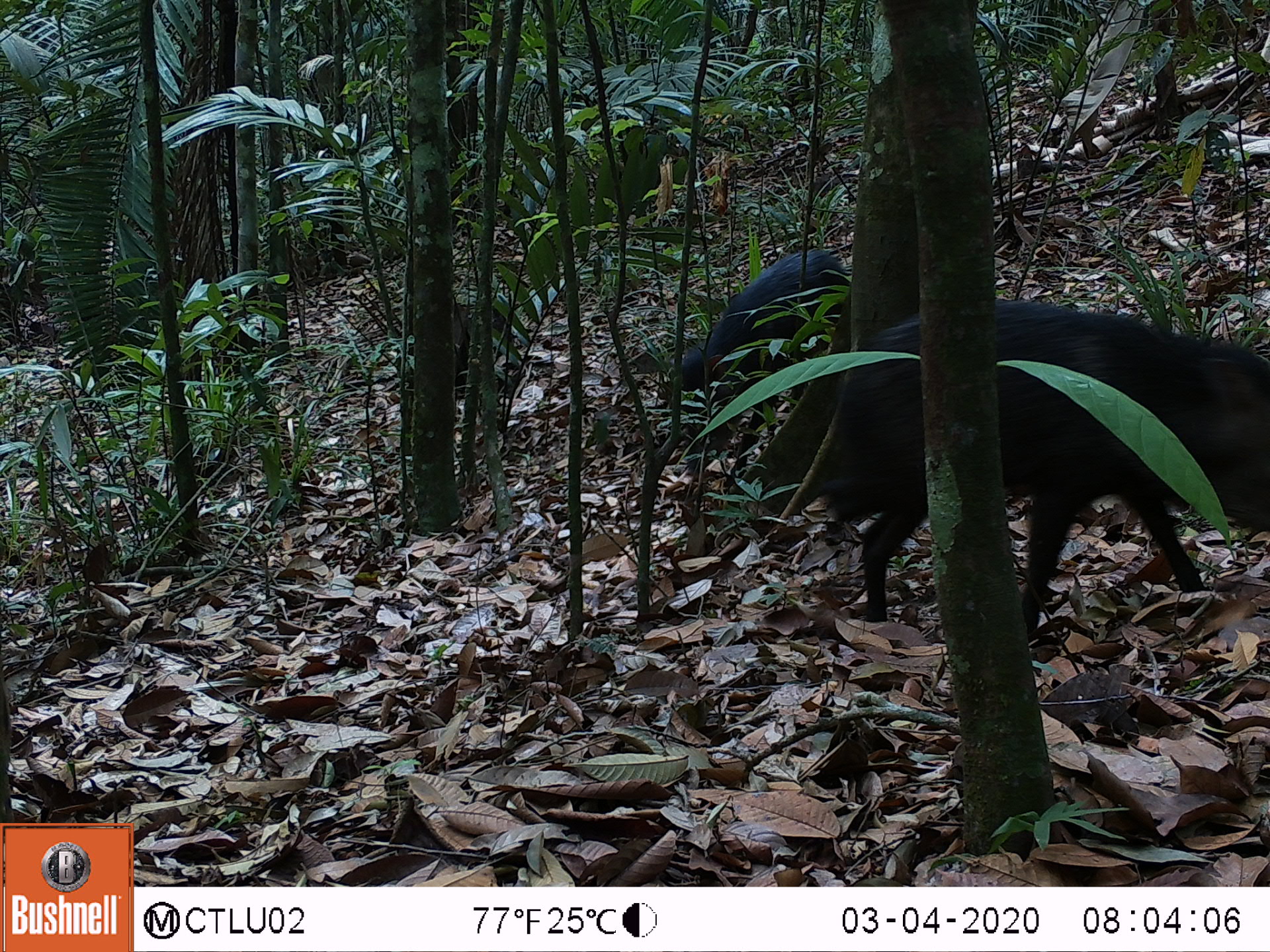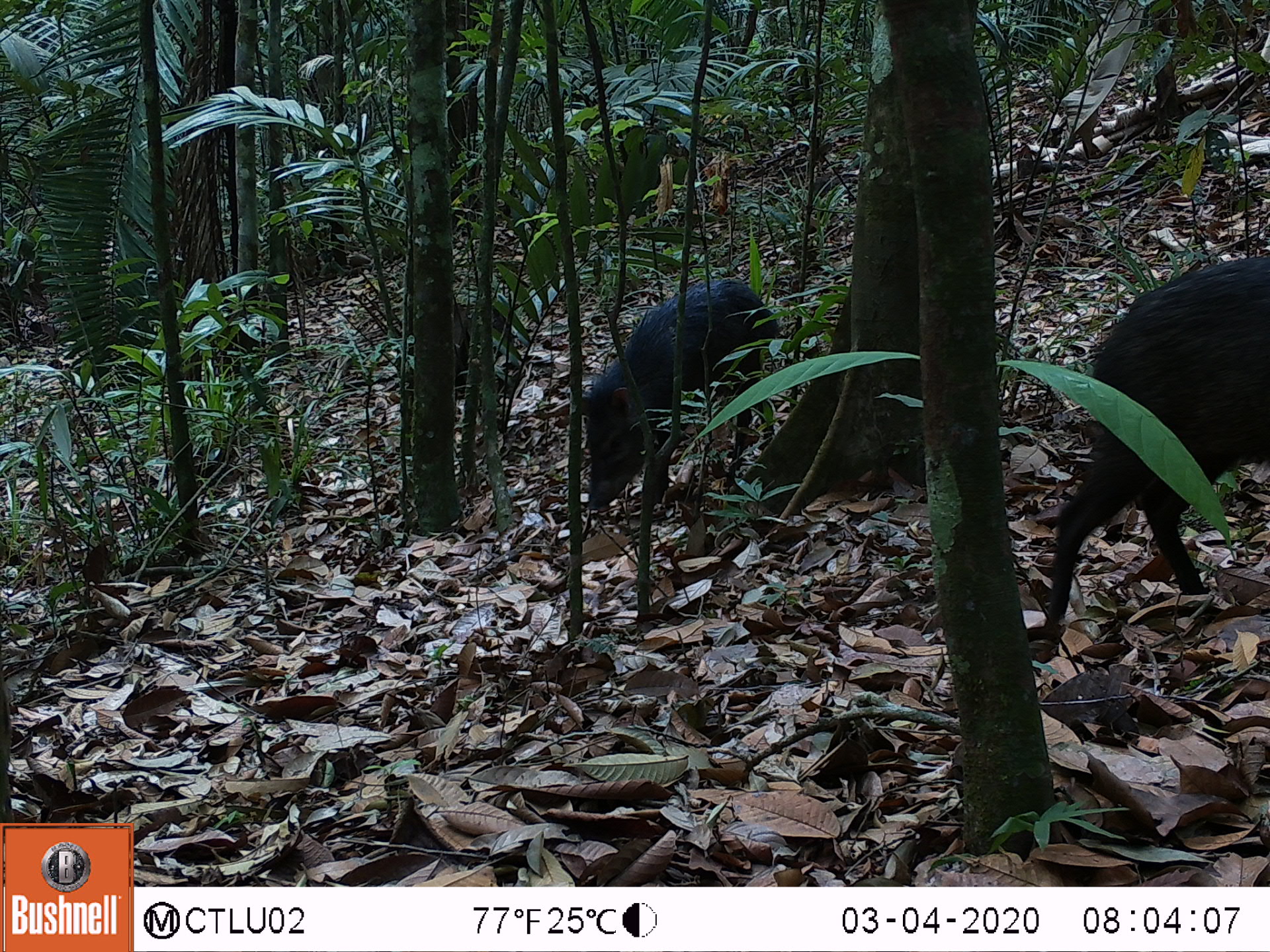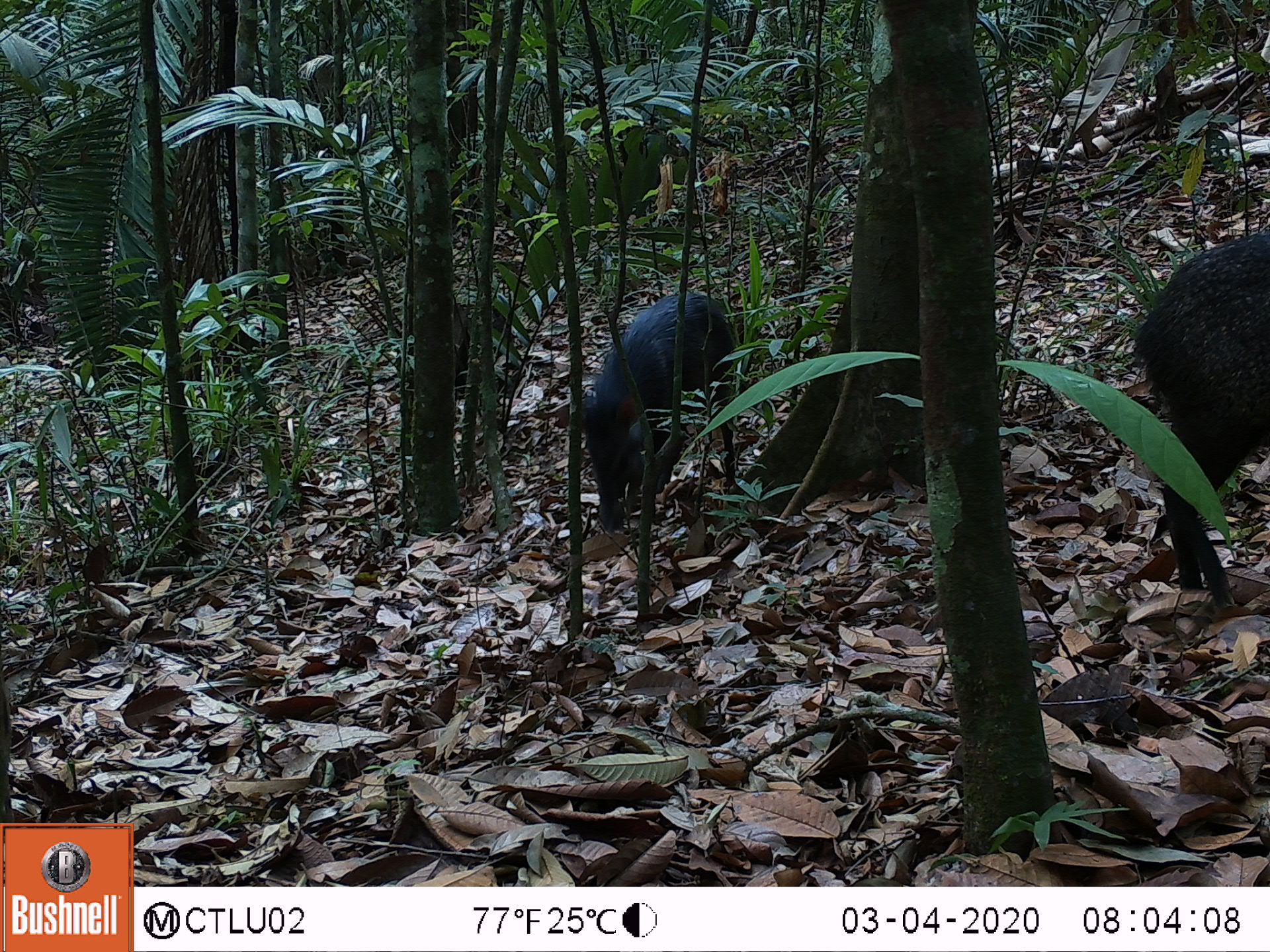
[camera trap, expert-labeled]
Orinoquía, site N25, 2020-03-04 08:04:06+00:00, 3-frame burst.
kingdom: Animalia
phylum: Chordata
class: Mammalia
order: Artiodactyla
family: Tayassuidae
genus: Pecari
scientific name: Pecari tajacu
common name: collared peccary